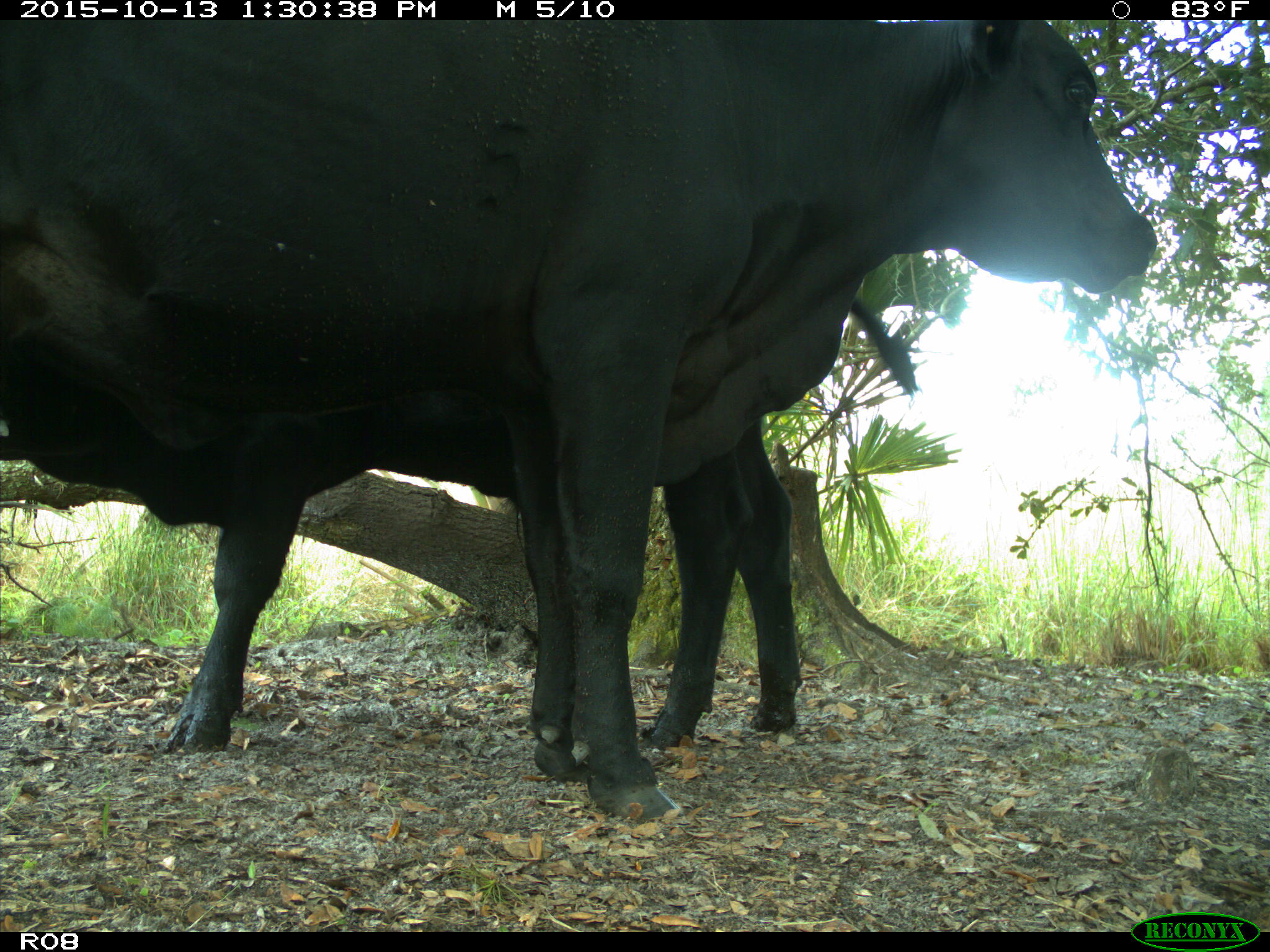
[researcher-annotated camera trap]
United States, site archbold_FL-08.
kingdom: Animalia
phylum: Chordata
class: Mammalia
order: Artiodactyla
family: Bovidae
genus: Bos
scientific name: Bos taurus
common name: domestic cow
Bos taurus (domestic cow).